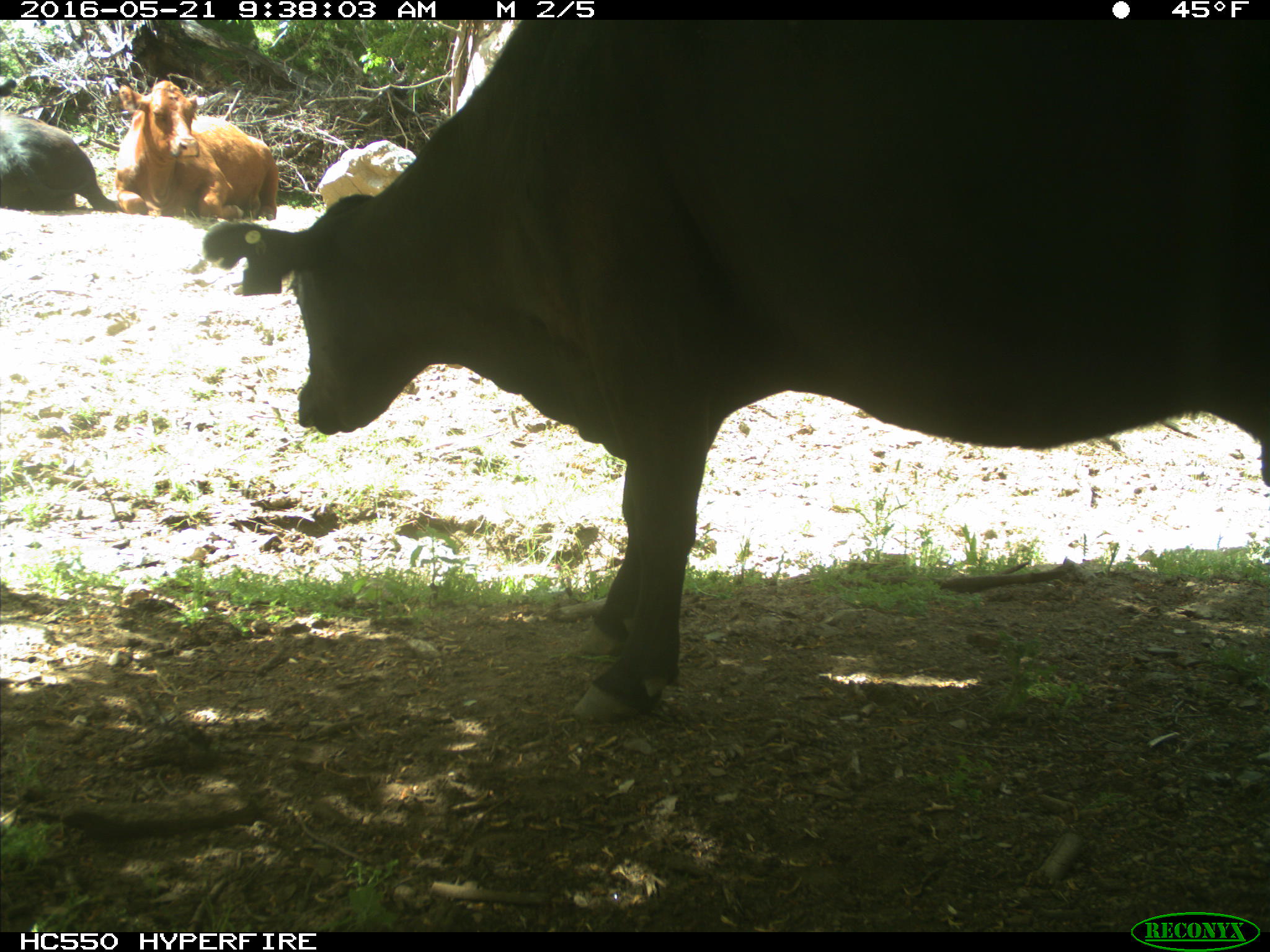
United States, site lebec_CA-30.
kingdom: Animalia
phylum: Chordata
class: Mammalia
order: Artiodactyla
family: Bovidae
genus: Bos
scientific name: Bos taurus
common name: domestic cow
Bos taurus (domestic cow).